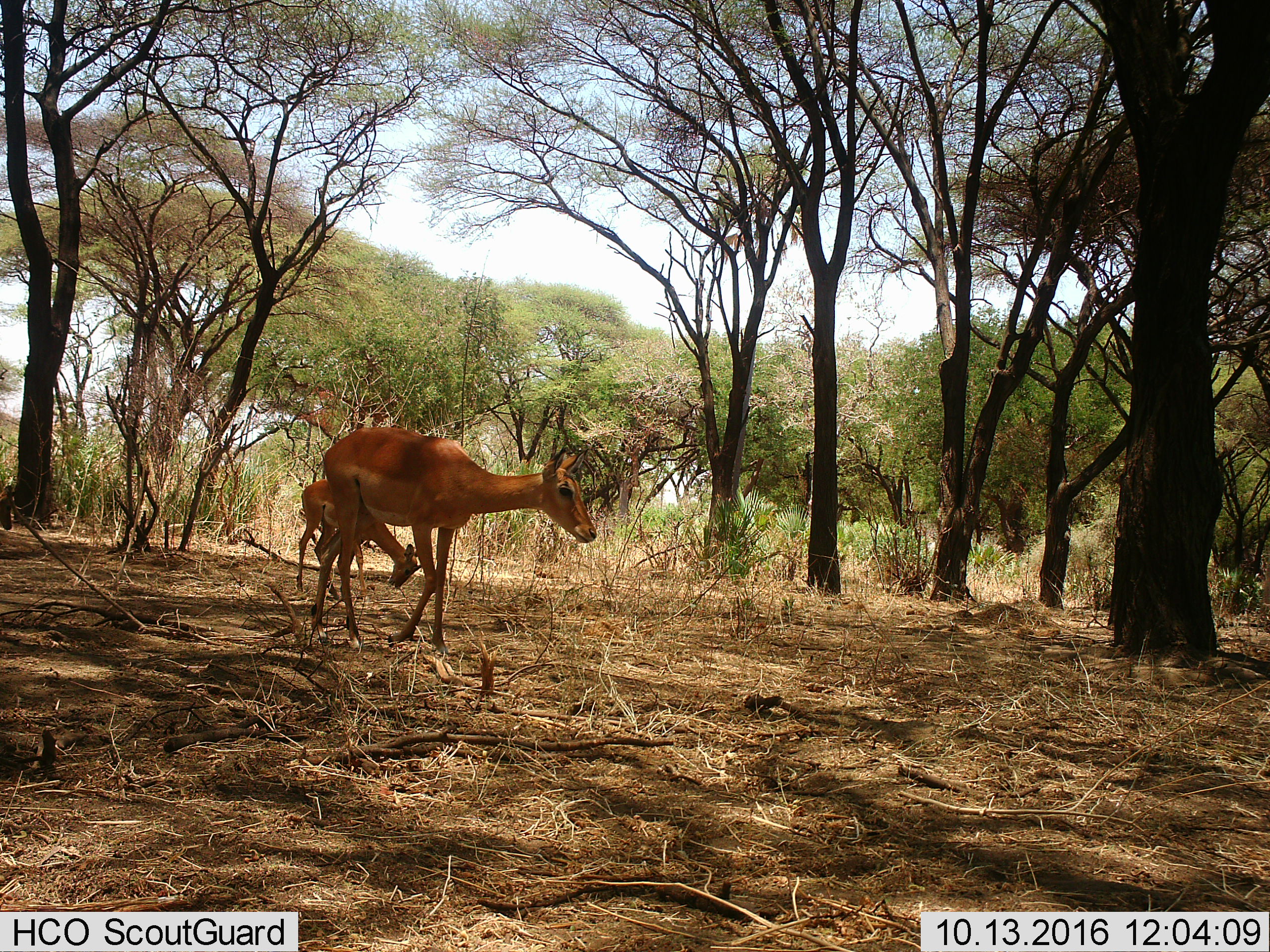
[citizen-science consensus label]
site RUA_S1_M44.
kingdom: Animalia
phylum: Chordata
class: Mammalia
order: Artiodactyla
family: Bovidae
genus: Aepyceros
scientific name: Aepyceros melampus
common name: impala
Impala (Aepyceros melampus), count 2. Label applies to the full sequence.